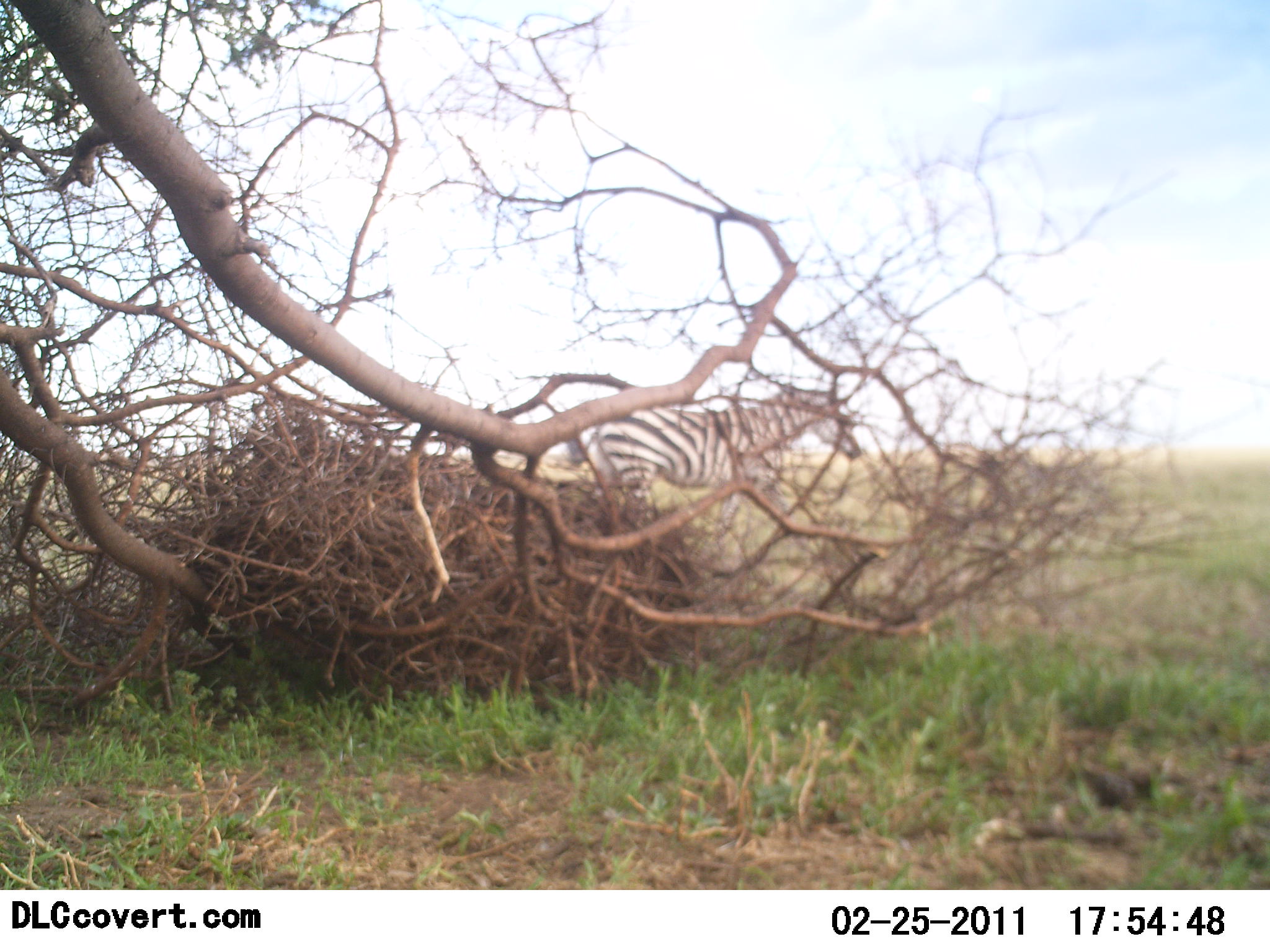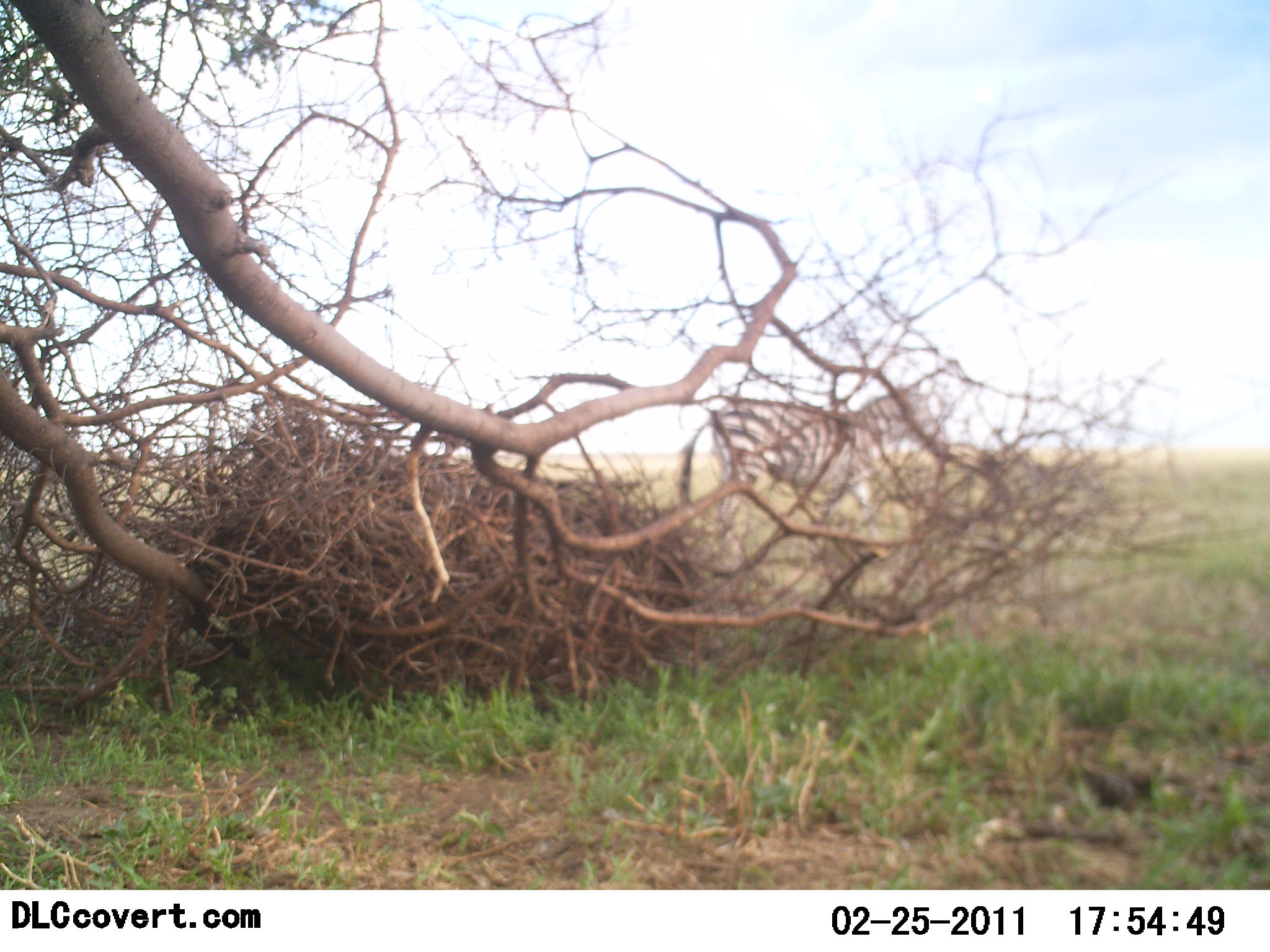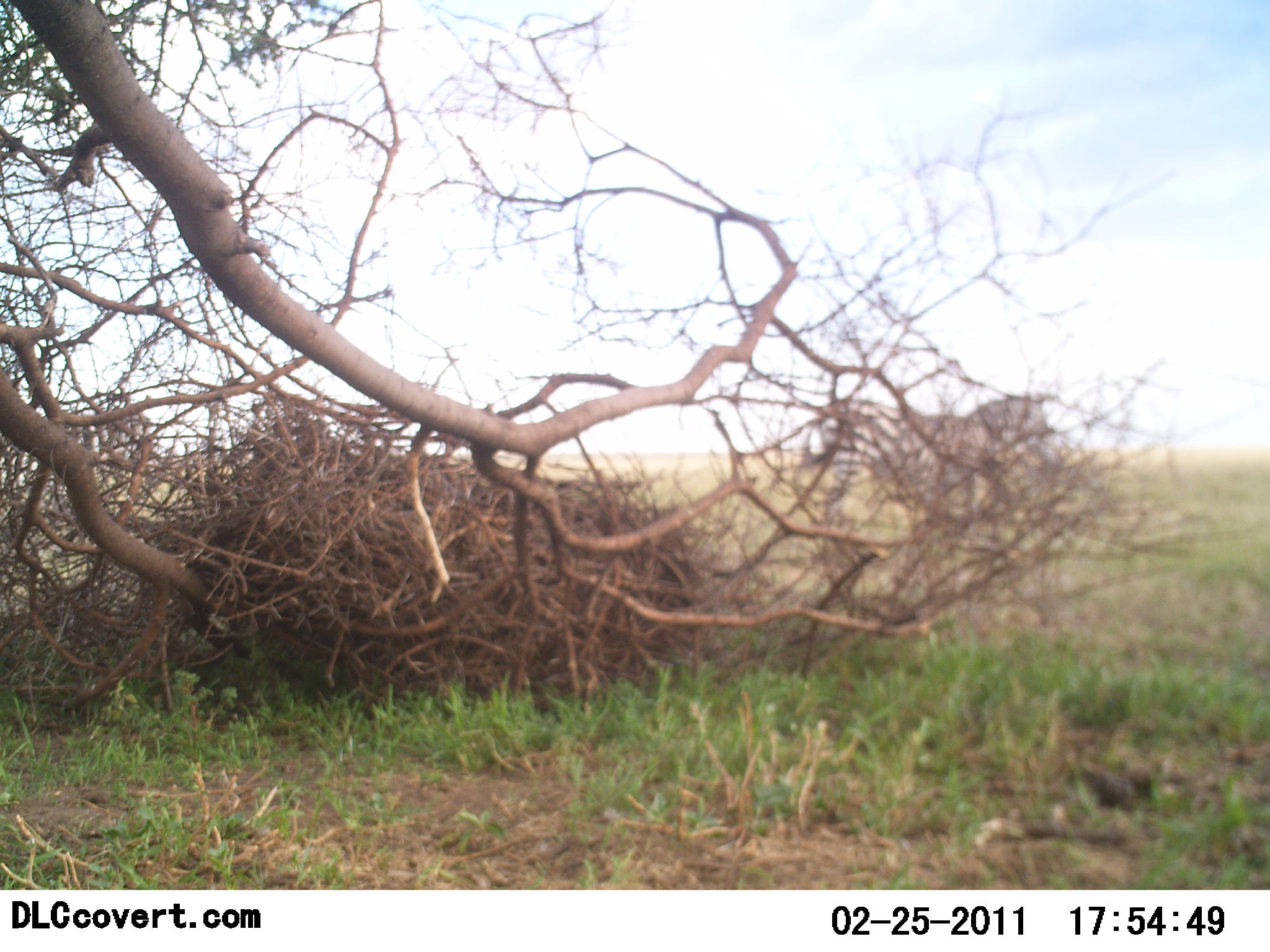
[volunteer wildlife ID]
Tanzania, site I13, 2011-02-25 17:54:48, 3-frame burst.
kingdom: Animalia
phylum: Chordata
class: Mammalia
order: Perissodactyla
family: Equidae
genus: Equus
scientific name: Equus quagga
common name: plains zebra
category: zebra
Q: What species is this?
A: Zebra (plains zebra) (Equus quagga).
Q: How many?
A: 2.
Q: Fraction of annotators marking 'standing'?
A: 0%.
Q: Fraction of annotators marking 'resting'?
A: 0%.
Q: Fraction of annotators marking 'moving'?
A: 100%.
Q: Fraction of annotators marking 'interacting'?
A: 0%.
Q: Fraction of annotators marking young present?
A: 0%.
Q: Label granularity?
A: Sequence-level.